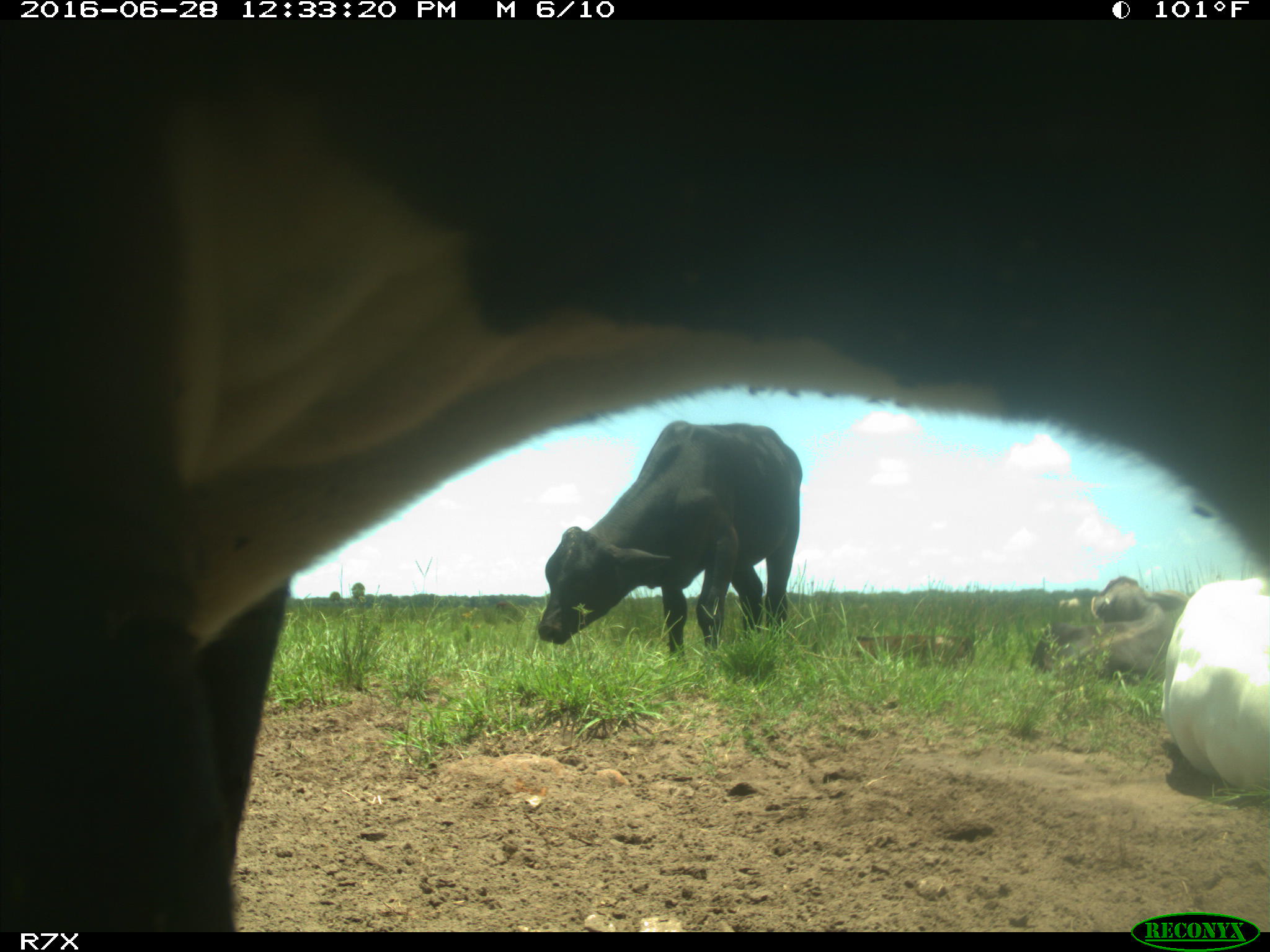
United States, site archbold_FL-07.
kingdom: Animalia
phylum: Chordata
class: Mammalia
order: Artiodactyla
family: Bovidae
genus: Bos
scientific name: Bos taurus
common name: domestic cow